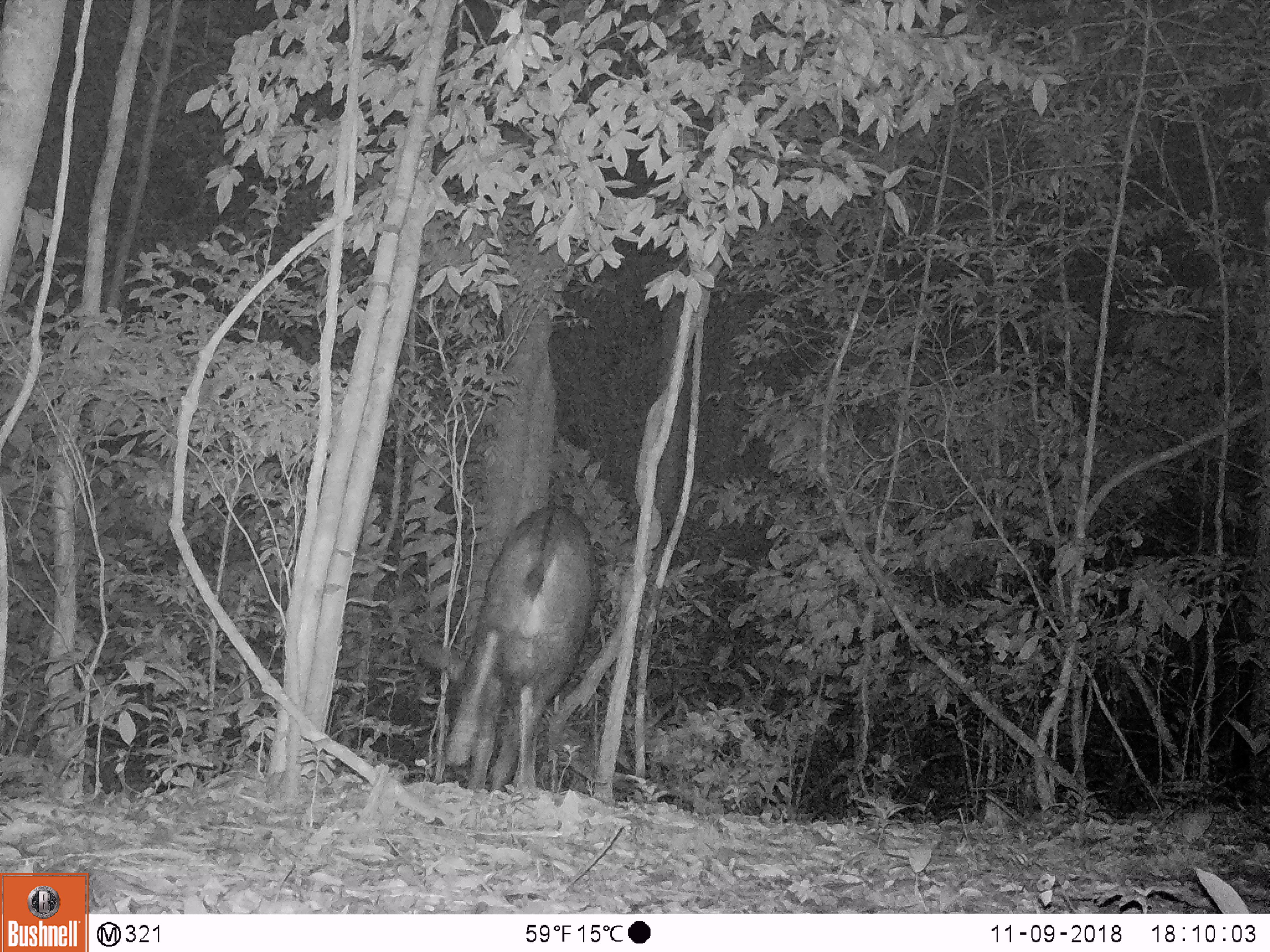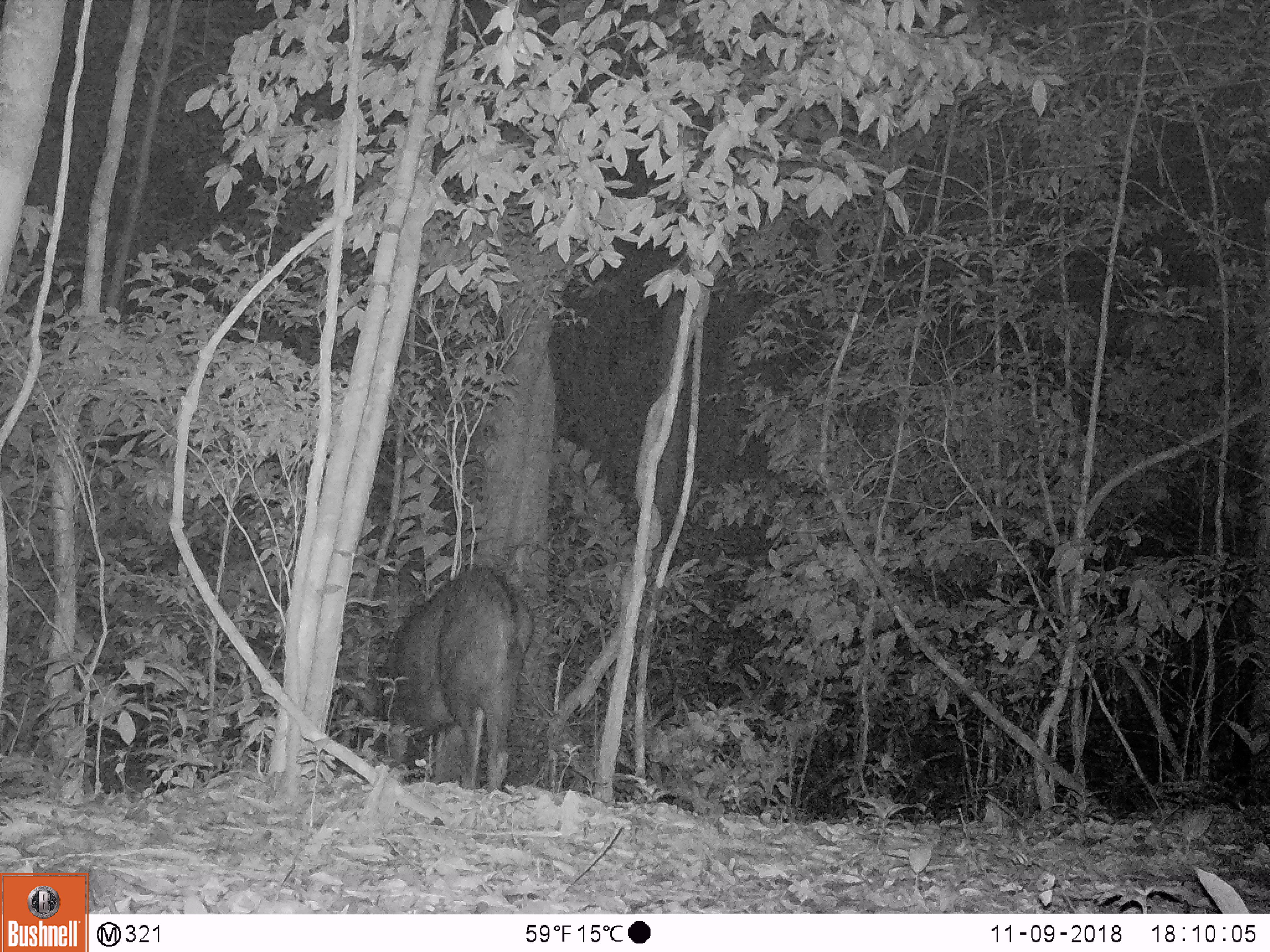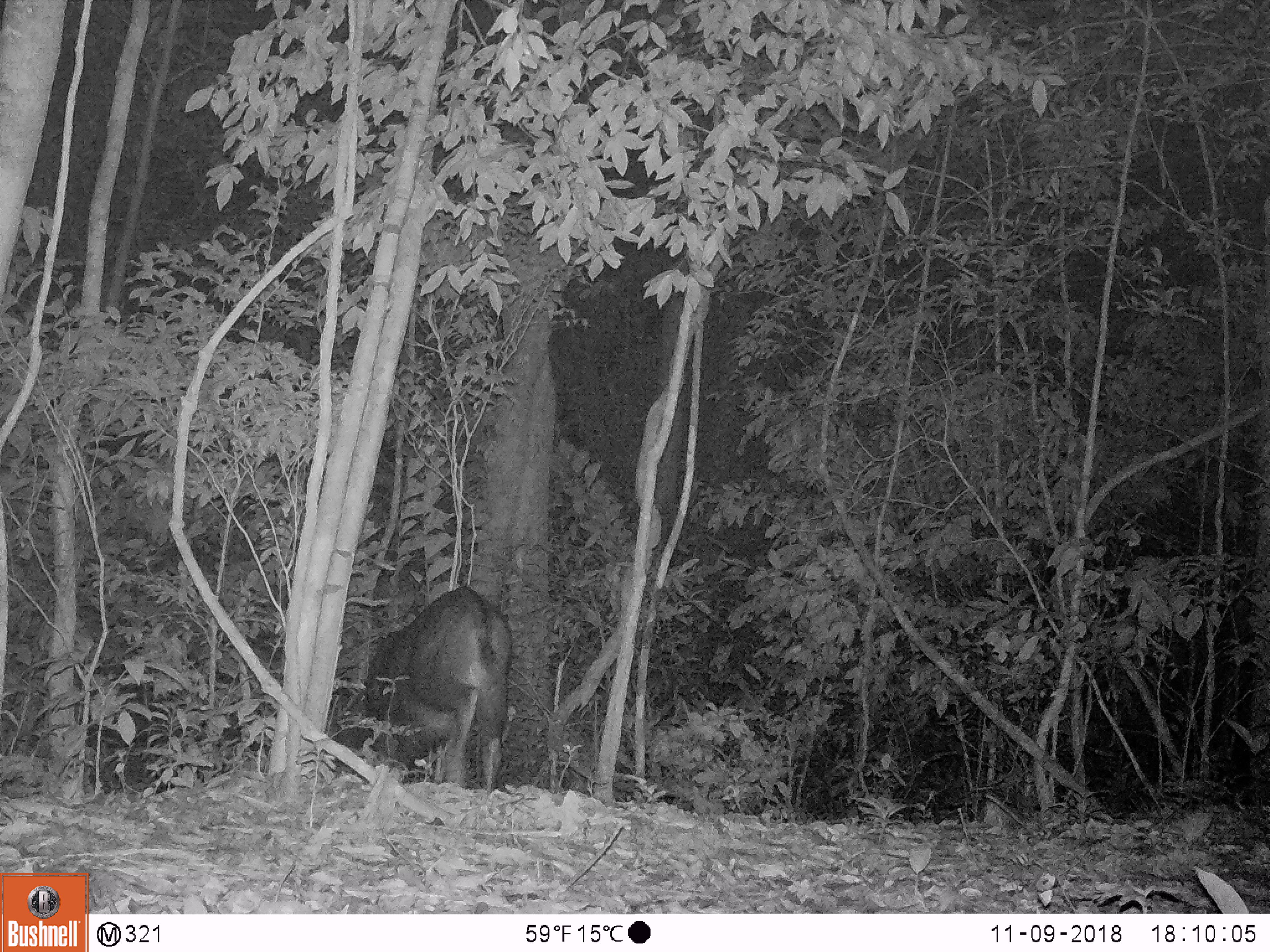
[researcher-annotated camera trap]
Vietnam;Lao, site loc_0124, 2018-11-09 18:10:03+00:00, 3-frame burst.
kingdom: Animalia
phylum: Chordata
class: Mammalia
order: Artiodactyla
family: Bovidae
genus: Capricornis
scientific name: Capricornis sumatraensis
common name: chinese serow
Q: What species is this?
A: Chinese serow (Capricornis sumatraensis).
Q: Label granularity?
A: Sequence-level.